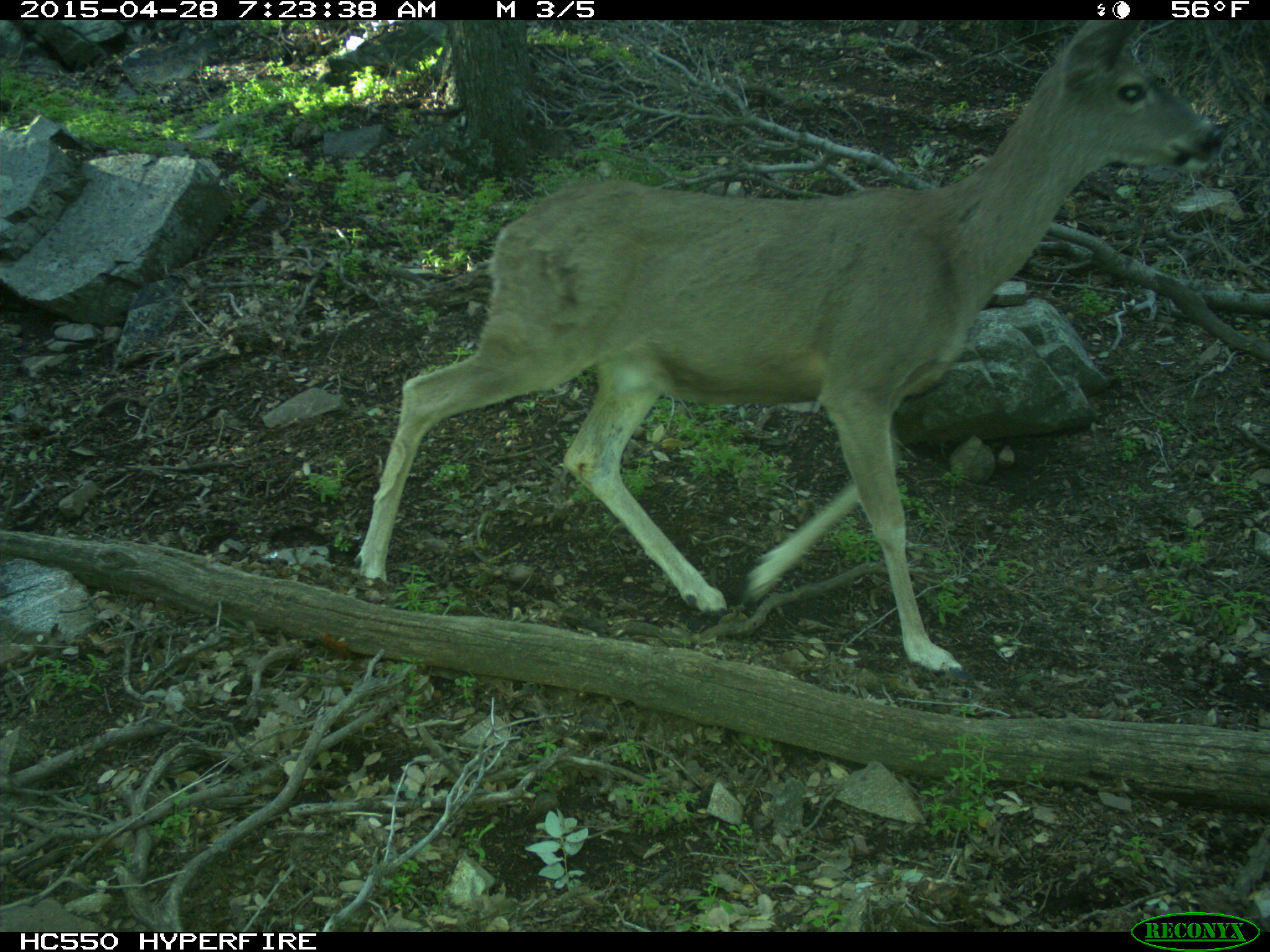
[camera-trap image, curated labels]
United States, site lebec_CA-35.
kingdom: Animalia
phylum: Chordata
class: Mammalia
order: Artiodactyla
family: Cervidae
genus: Odocoileus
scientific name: Odocoileus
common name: deer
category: unidentified deer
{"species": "unidentified deer (deer) (Odocoileus)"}